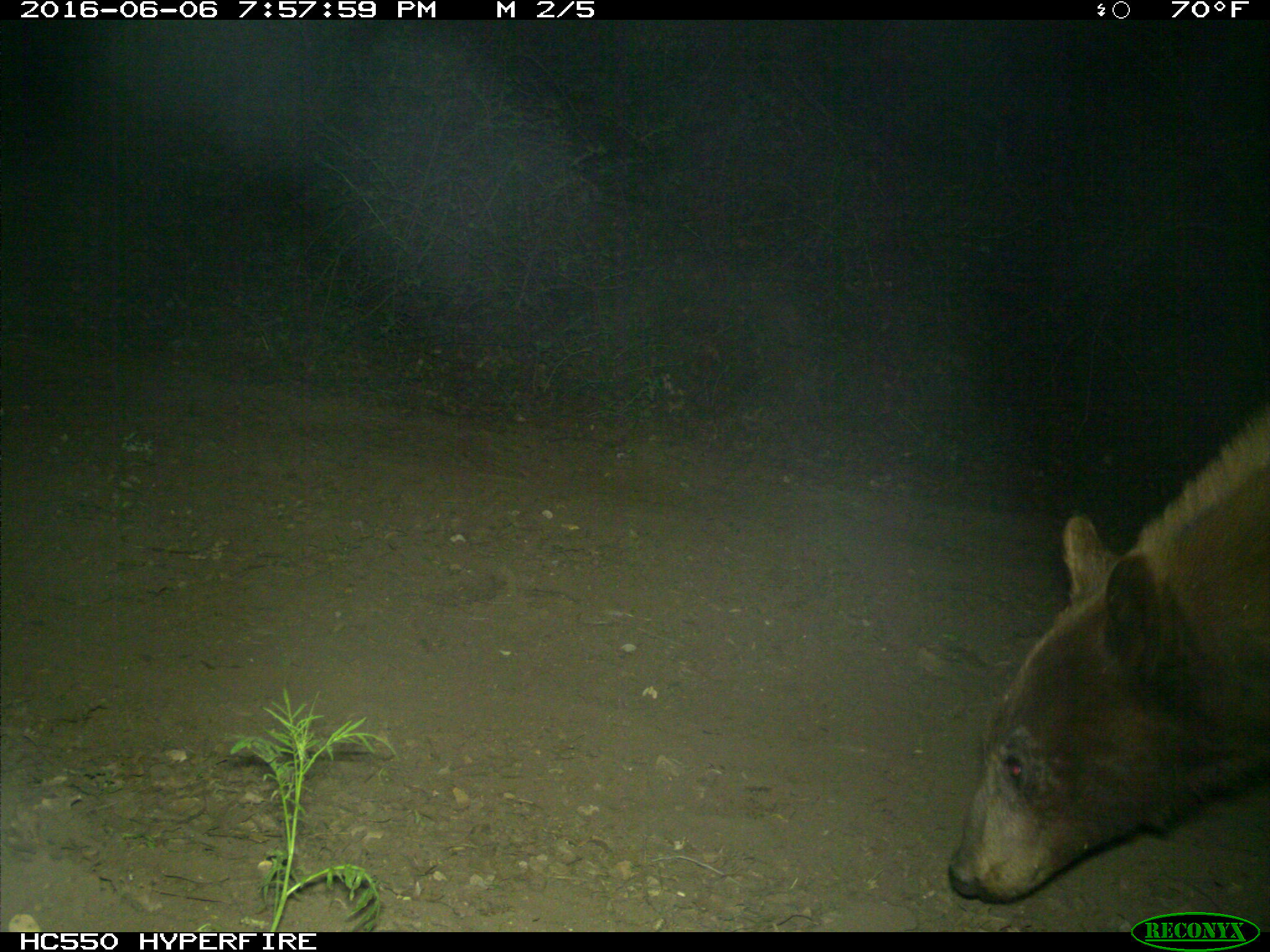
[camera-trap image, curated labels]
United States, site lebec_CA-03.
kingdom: Animalia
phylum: Chordata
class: Mammalia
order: Carnivora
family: Ursidae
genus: Ursus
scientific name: Ursus americanus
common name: american black bear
Ursus americanus (american black bear).